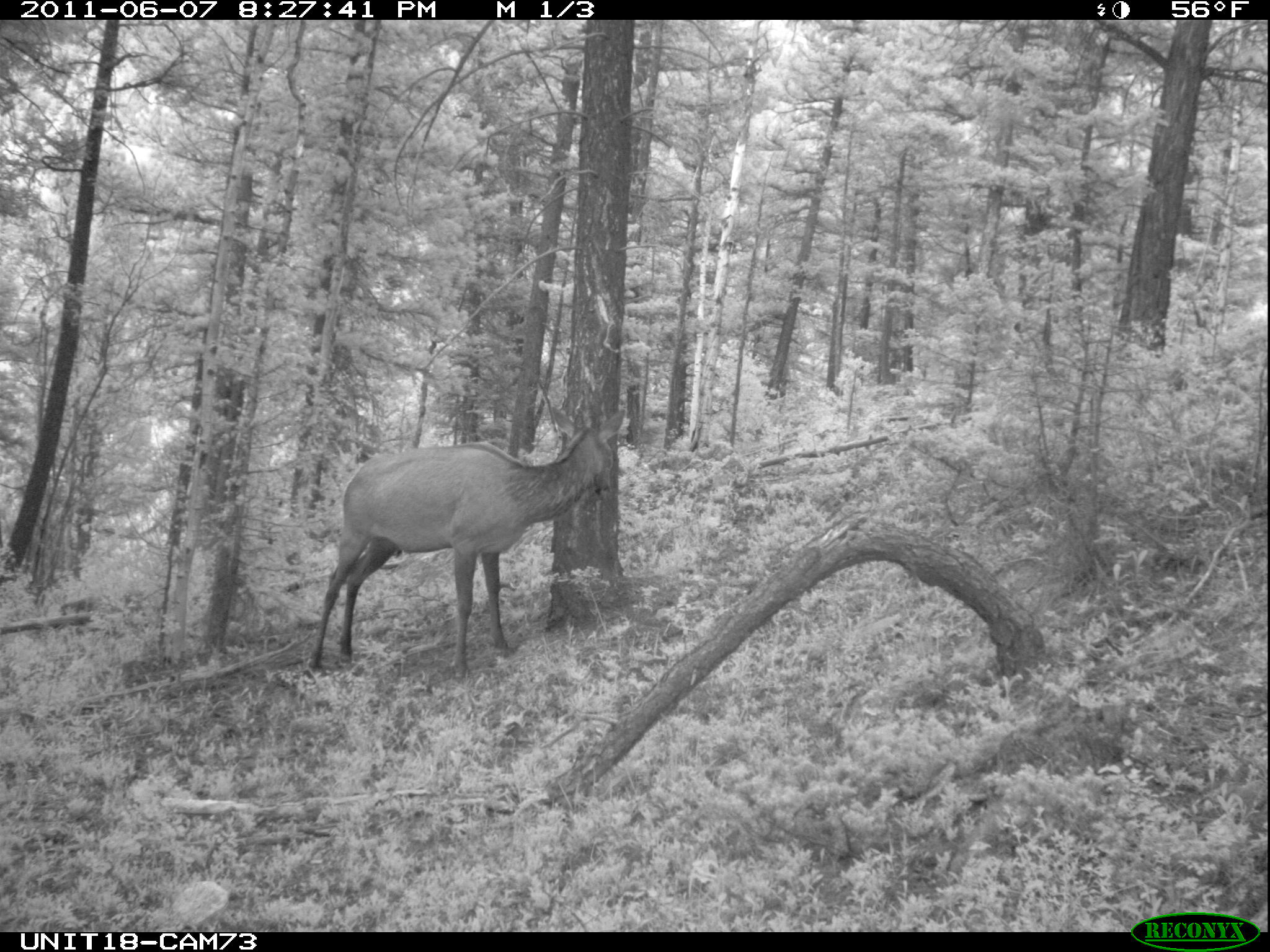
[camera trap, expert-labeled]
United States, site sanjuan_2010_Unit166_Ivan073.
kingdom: Animalia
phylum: Chordata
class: Mammalia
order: Artiodactyla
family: Cervidae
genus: Cervus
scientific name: Cervus elaphus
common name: red deer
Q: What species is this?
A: Cervus elaphus (red deer).